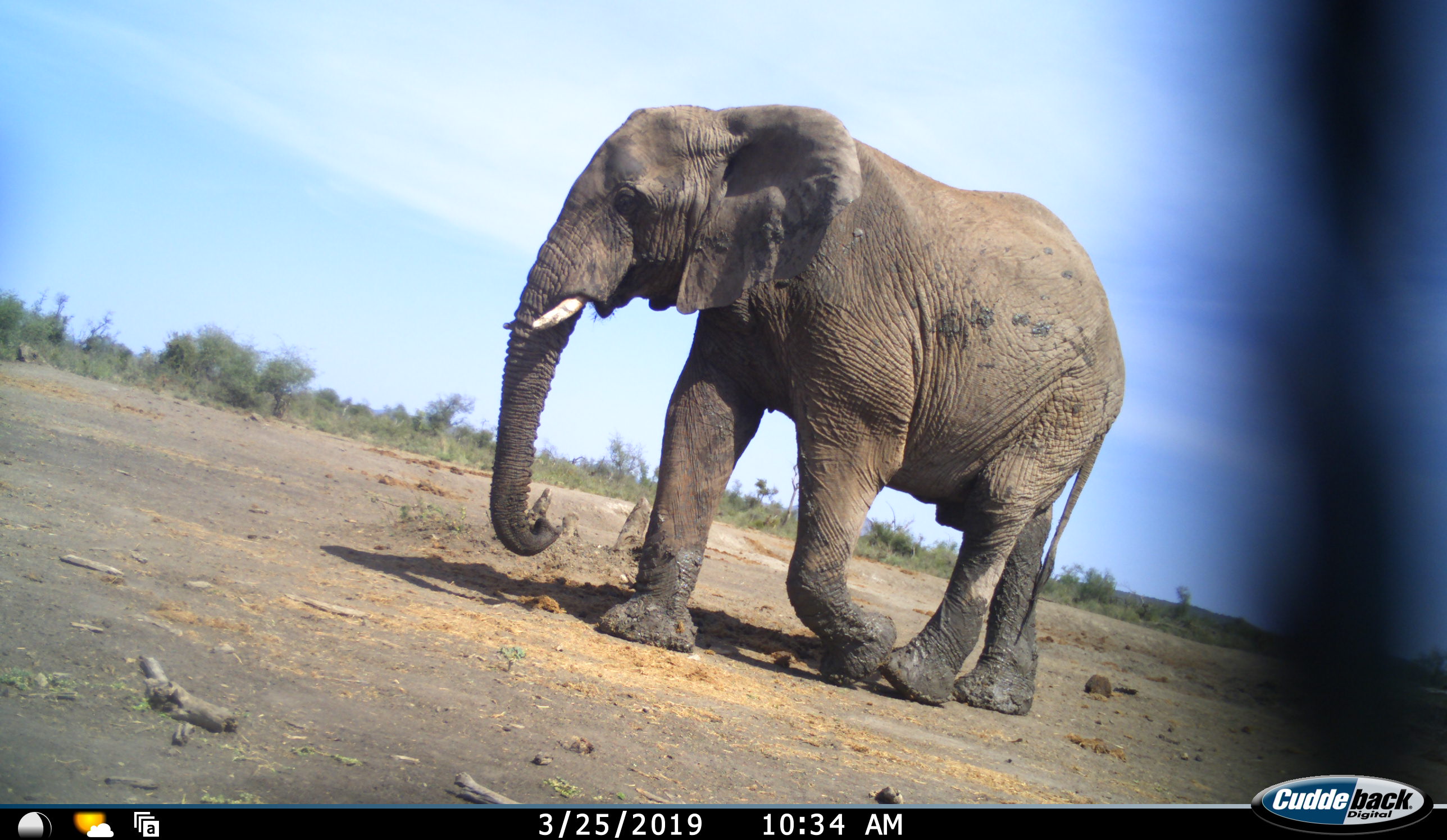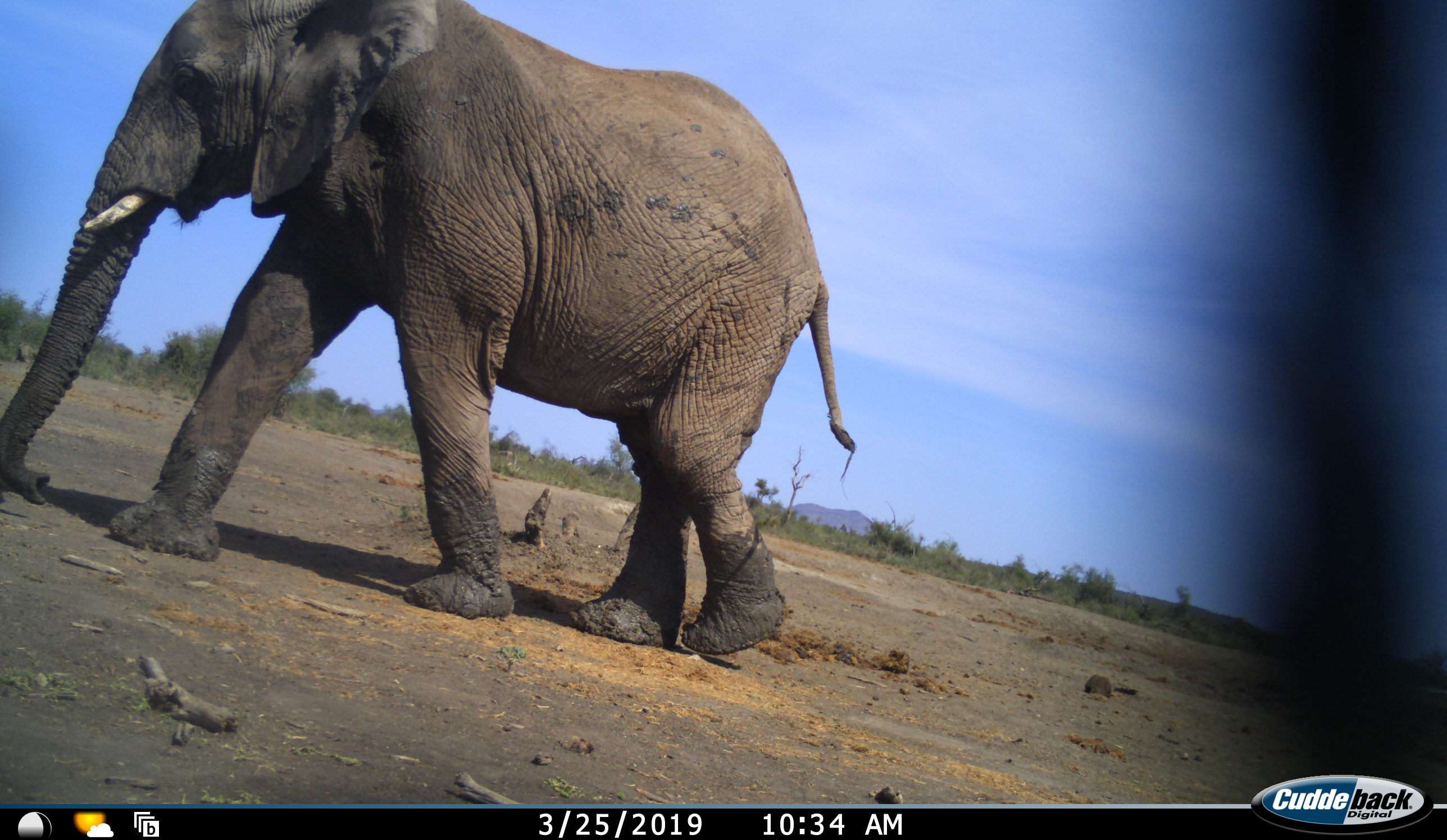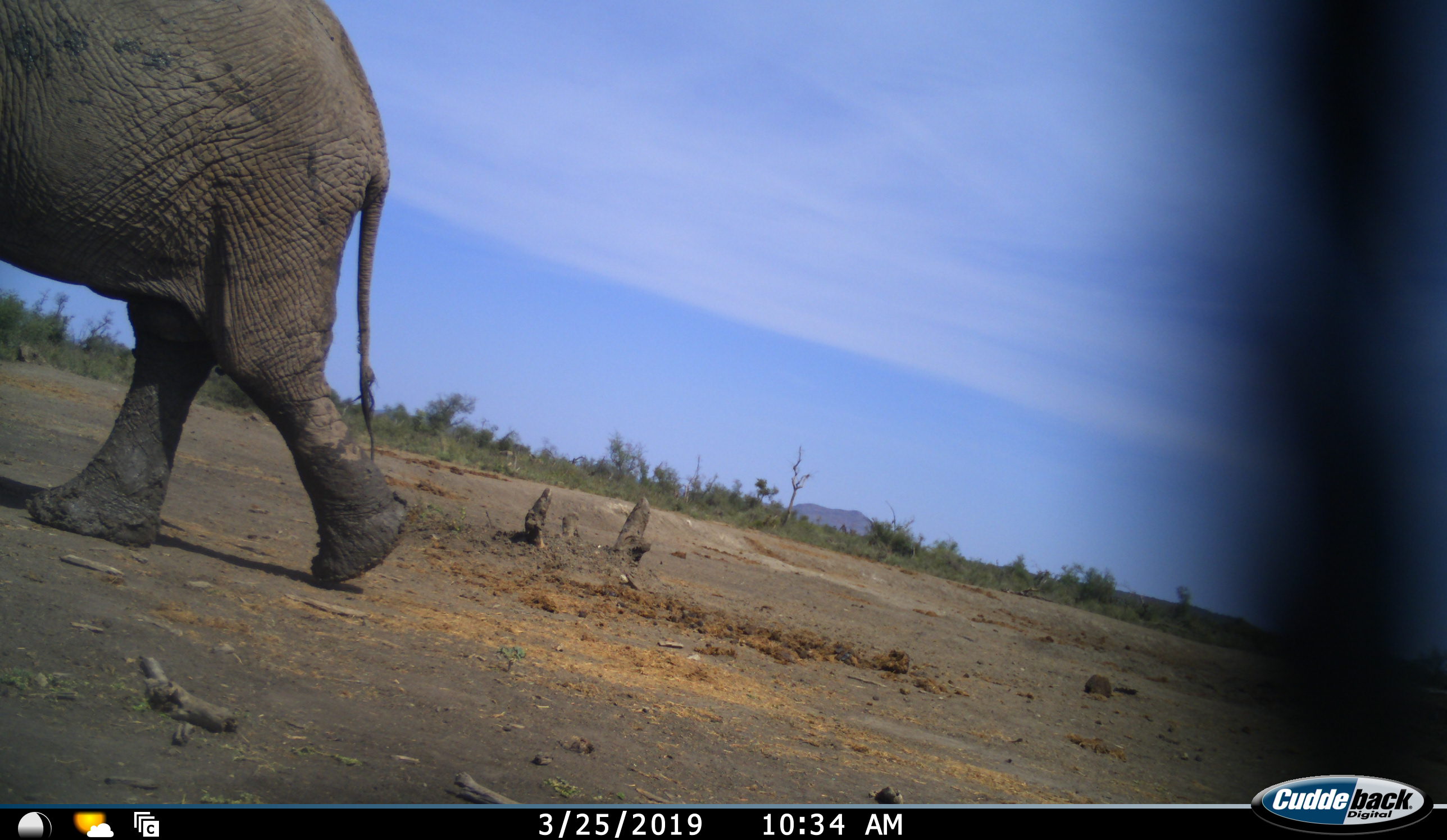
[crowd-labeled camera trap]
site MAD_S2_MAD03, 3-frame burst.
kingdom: Animalia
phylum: Chordata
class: Mammalia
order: Proboscidea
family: Elephantidae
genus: Loxodonta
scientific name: Loxodonta africana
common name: african bush elephant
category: elephant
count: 1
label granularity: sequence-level